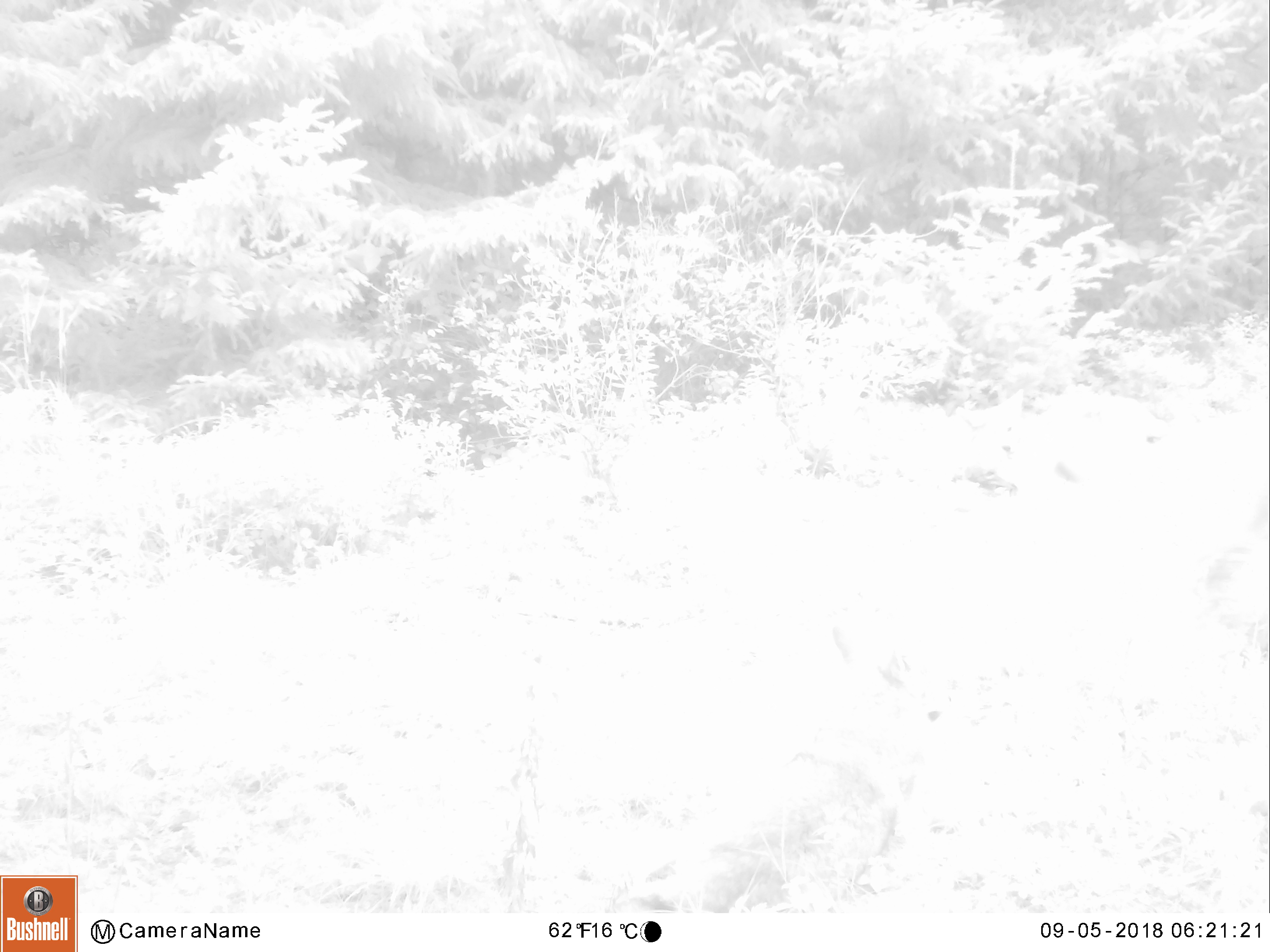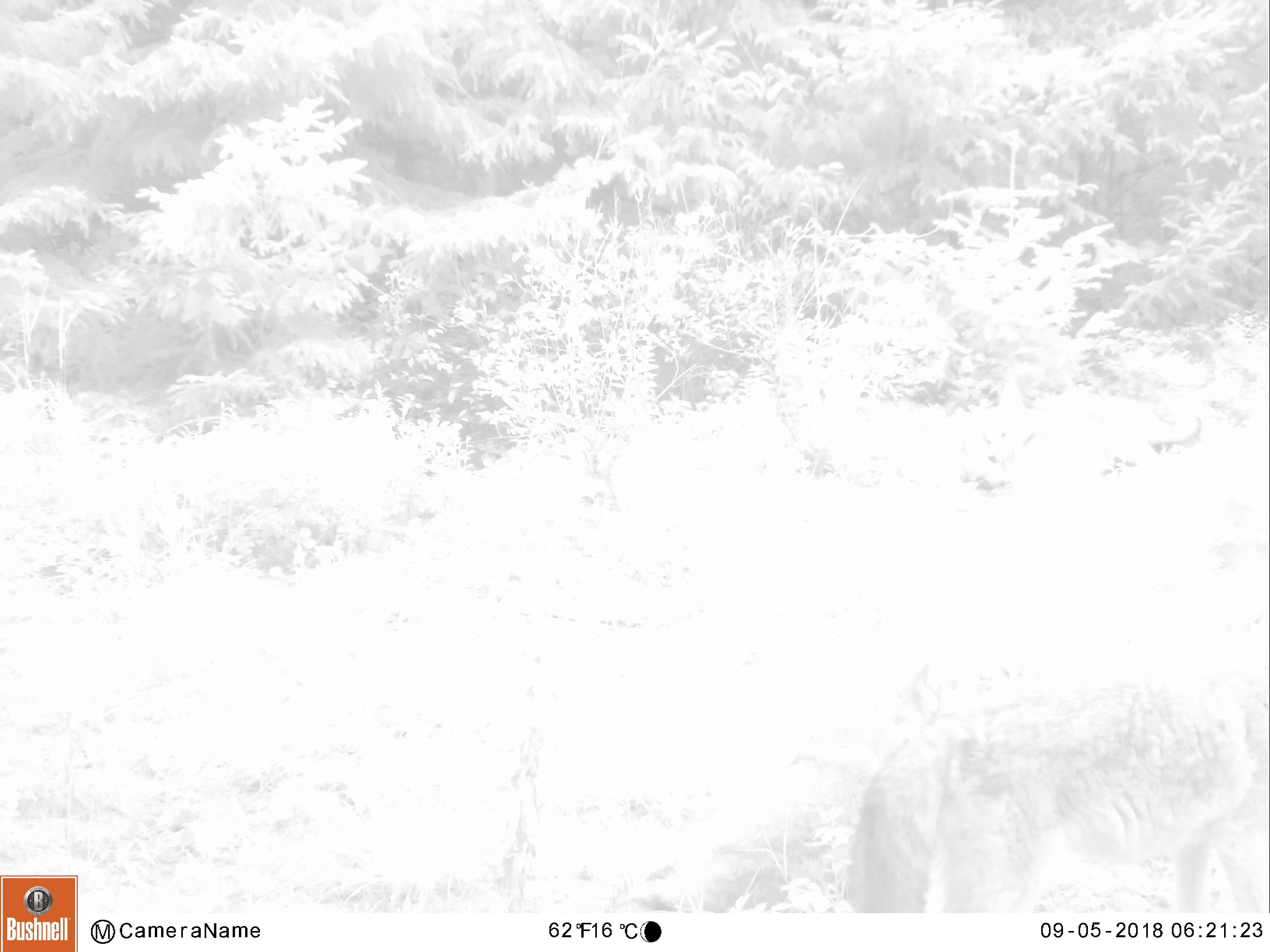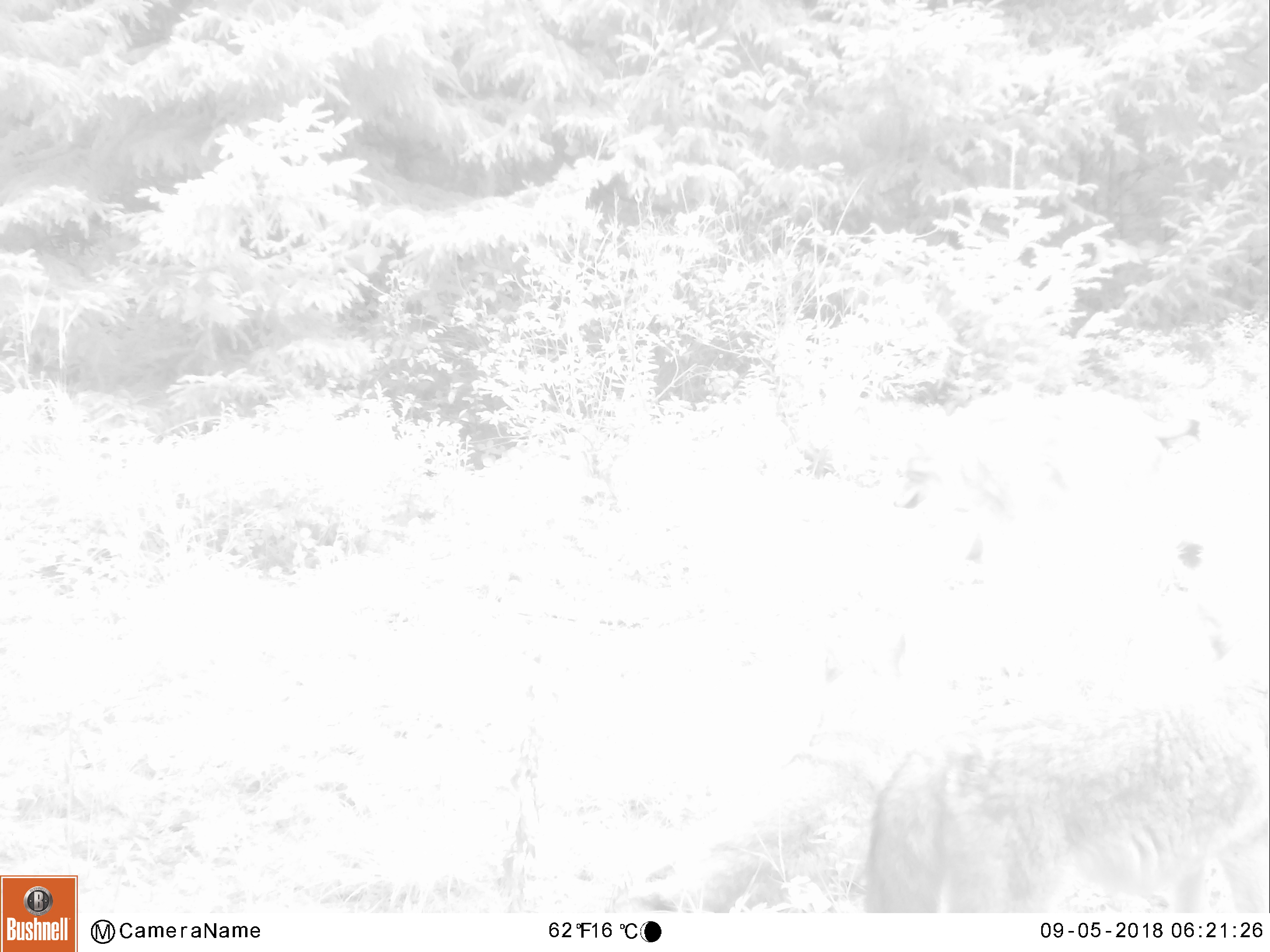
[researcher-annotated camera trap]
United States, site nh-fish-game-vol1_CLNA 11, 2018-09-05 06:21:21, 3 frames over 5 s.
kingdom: Animalia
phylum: Chordata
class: Mammalia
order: Carnivora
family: Canidae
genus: Canis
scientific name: Canis latrans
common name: coyote